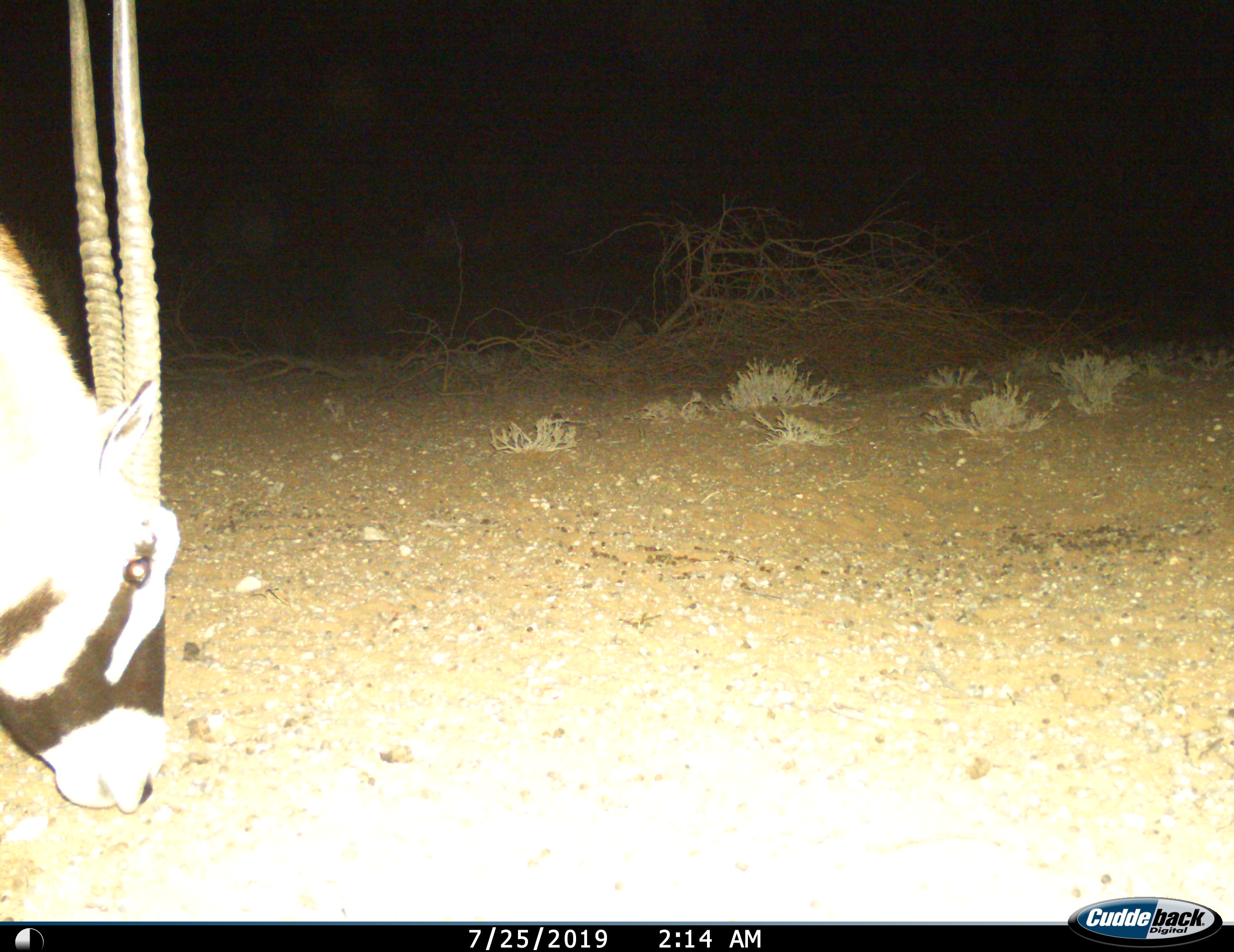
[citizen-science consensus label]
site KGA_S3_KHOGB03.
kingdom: Animalia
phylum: Chordata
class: Mammalia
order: Artiodactyla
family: Bovidae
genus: Oryx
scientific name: Oryx gazella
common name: gemsbok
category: oryx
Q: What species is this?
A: Oryx (gemsbok) (Oryx gazella).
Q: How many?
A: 1.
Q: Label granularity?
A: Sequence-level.